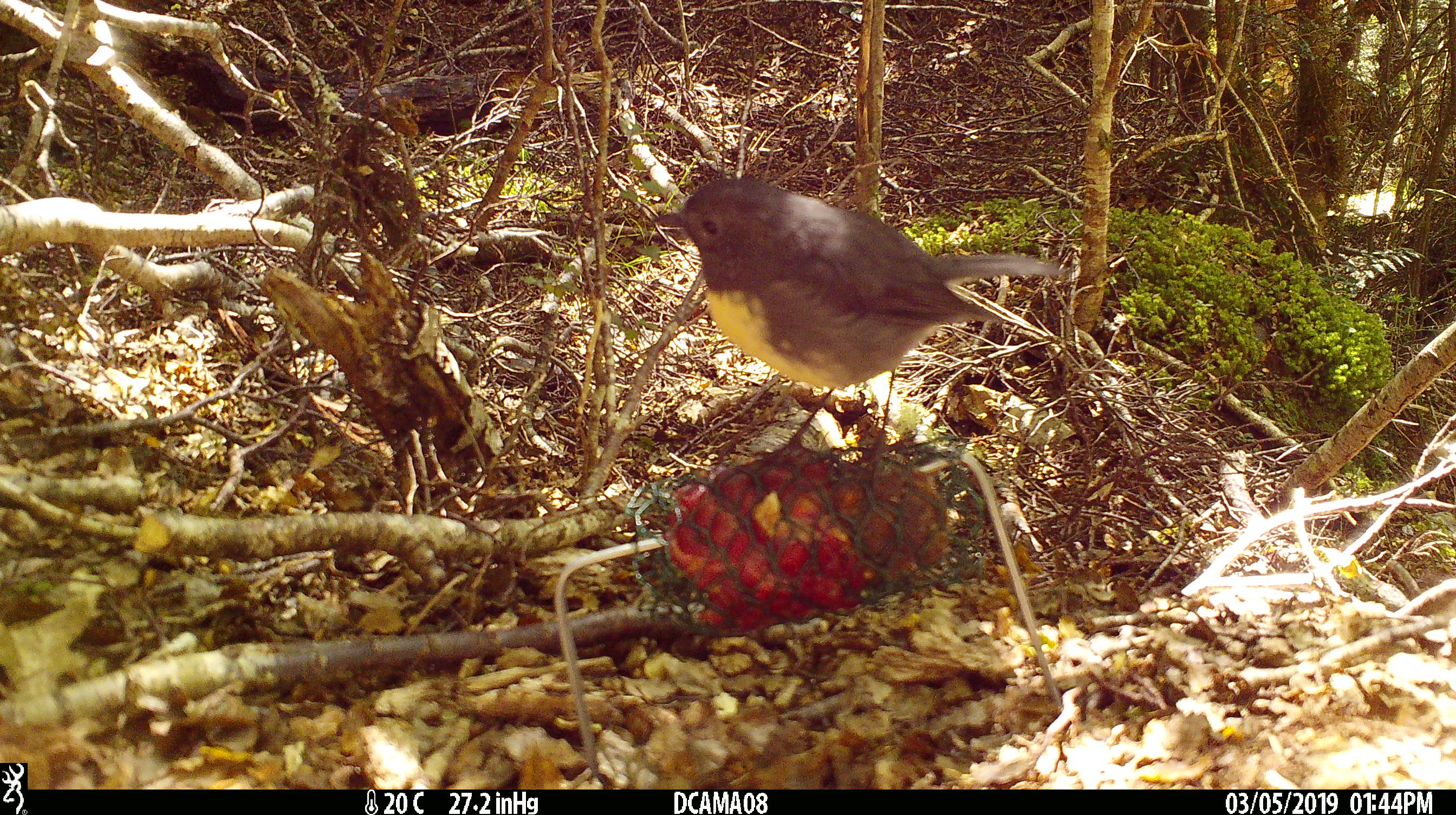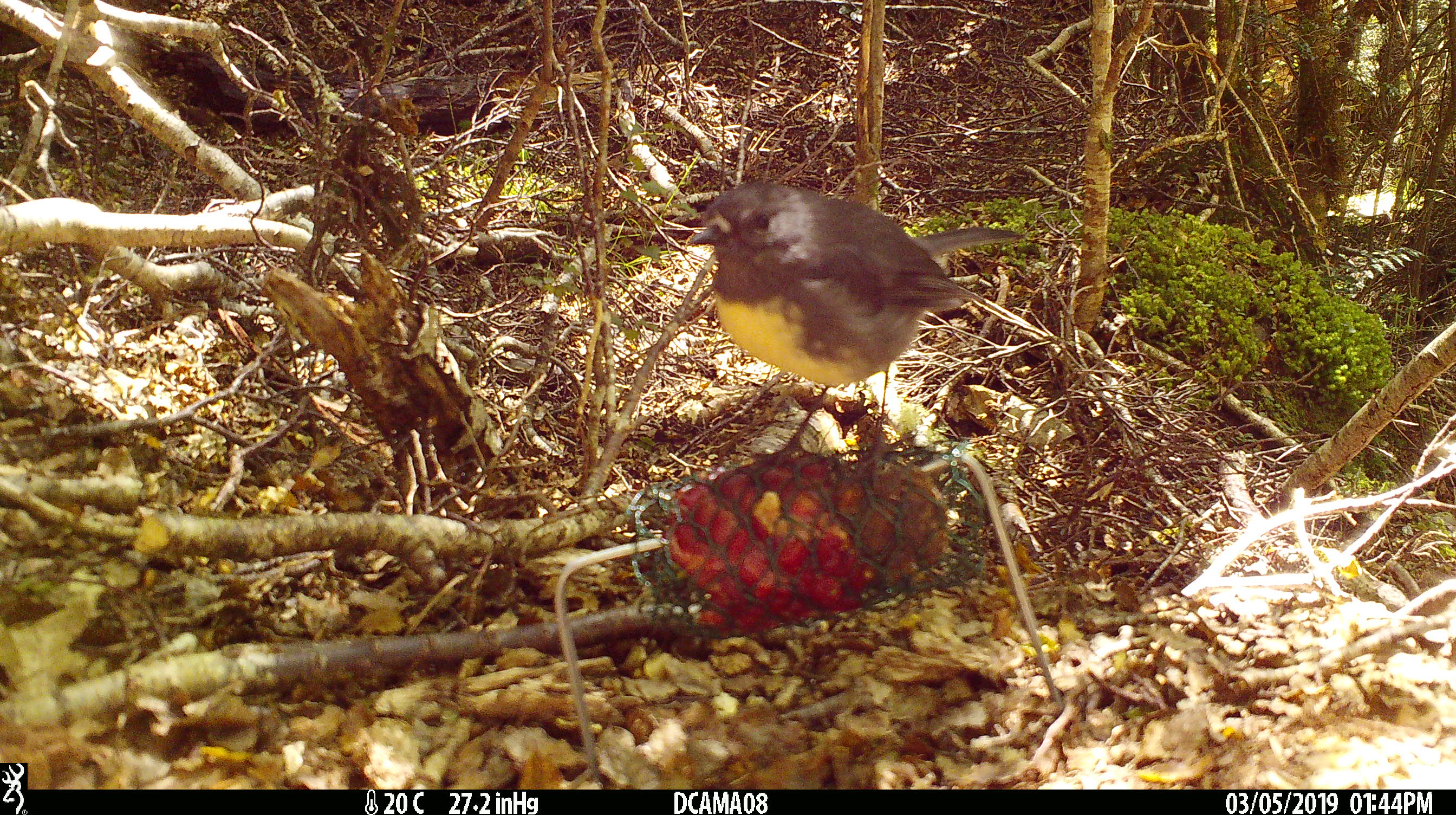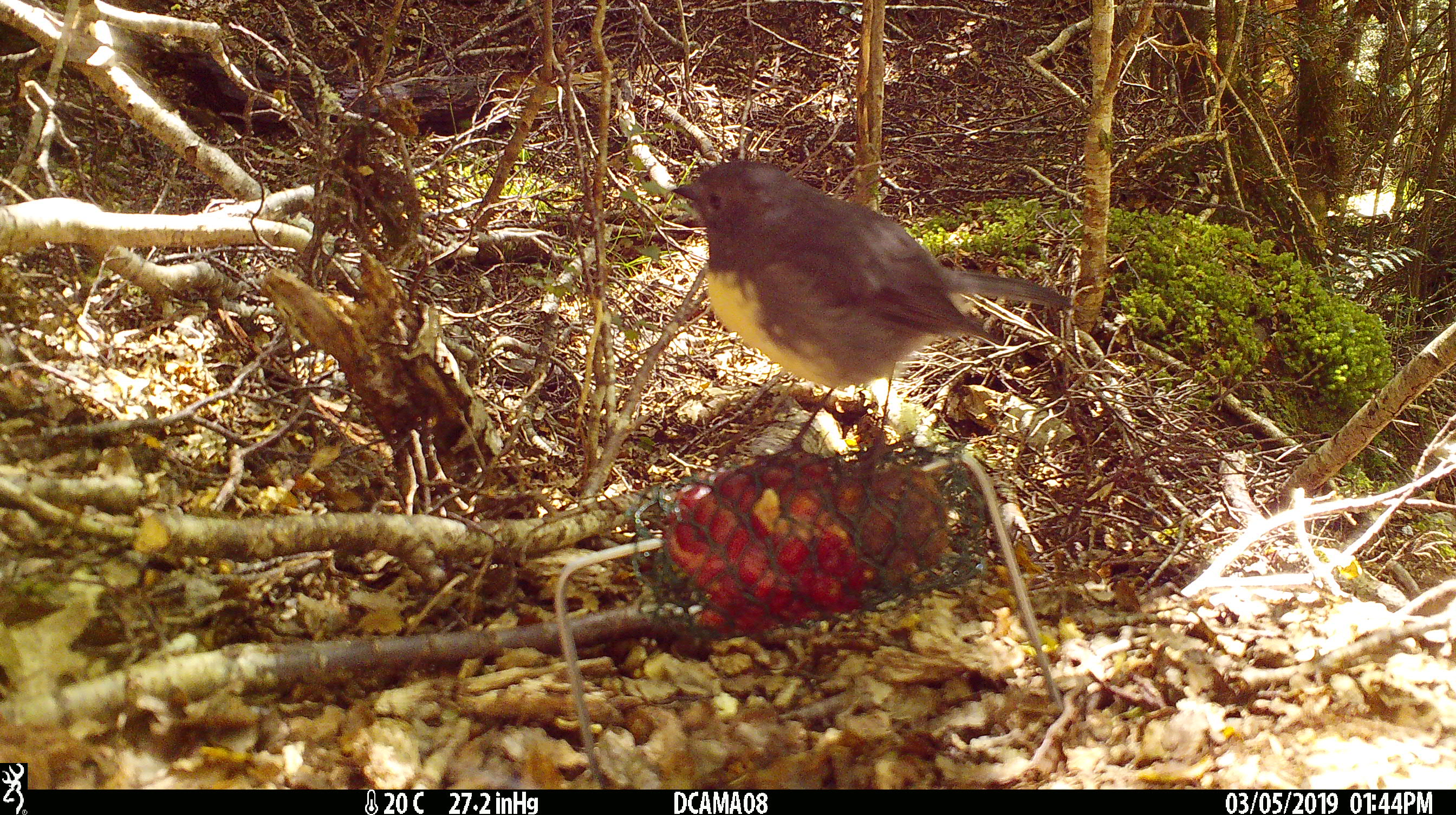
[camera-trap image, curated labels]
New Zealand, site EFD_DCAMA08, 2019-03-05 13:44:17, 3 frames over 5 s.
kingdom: Animalia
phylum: Chordata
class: Aves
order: Passeriformes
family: Petroicidae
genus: Petroica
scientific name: Petroica australis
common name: new zealand robin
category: robin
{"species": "robin (new zealand robin) (Petroica australis)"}